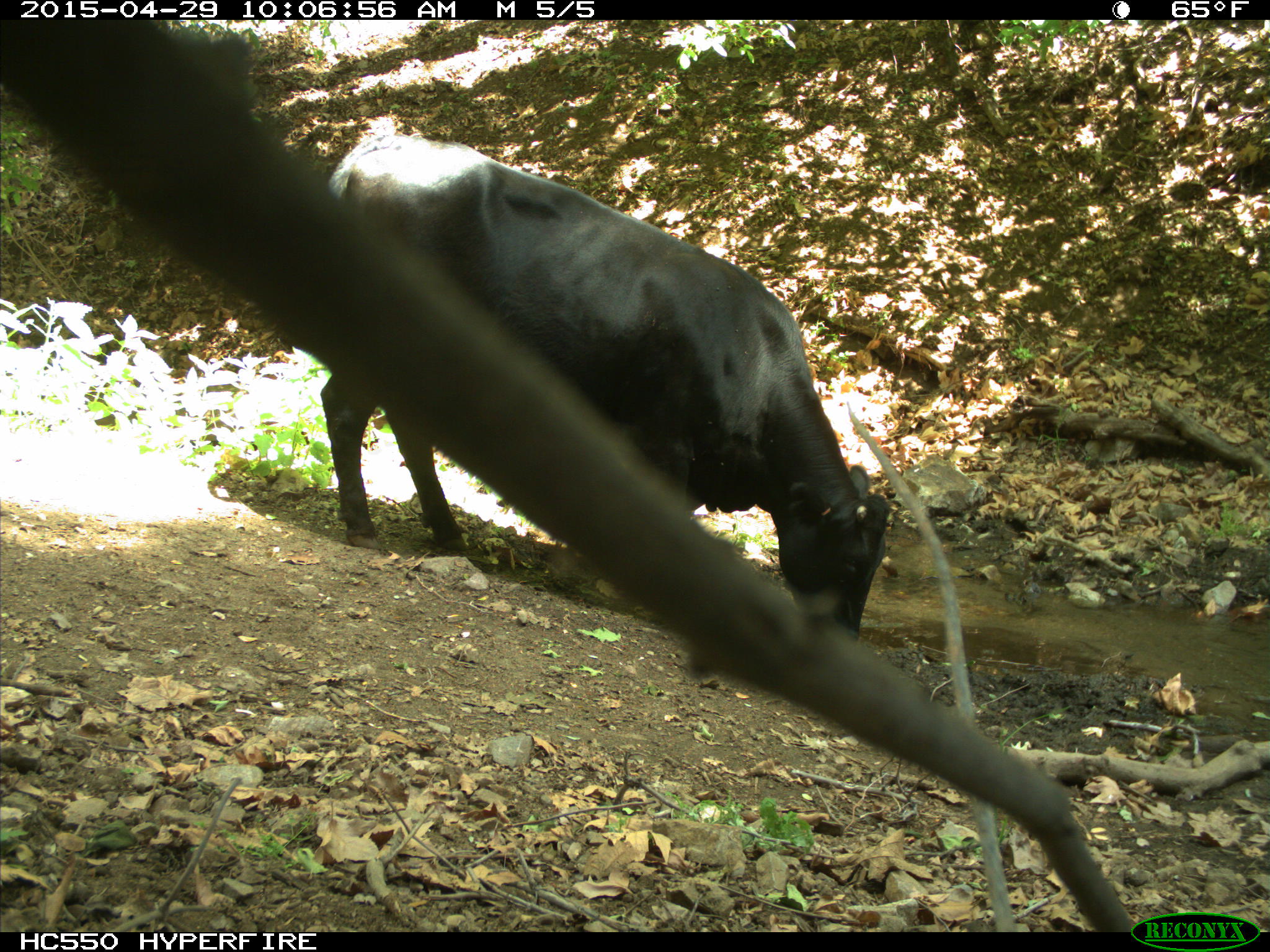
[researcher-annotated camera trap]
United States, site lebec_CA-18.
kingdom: Animalia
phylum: Chordata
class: Mammalia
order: Artiodactyla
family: Bovidae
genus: Bos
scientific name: Bos taurus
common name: domestic cow